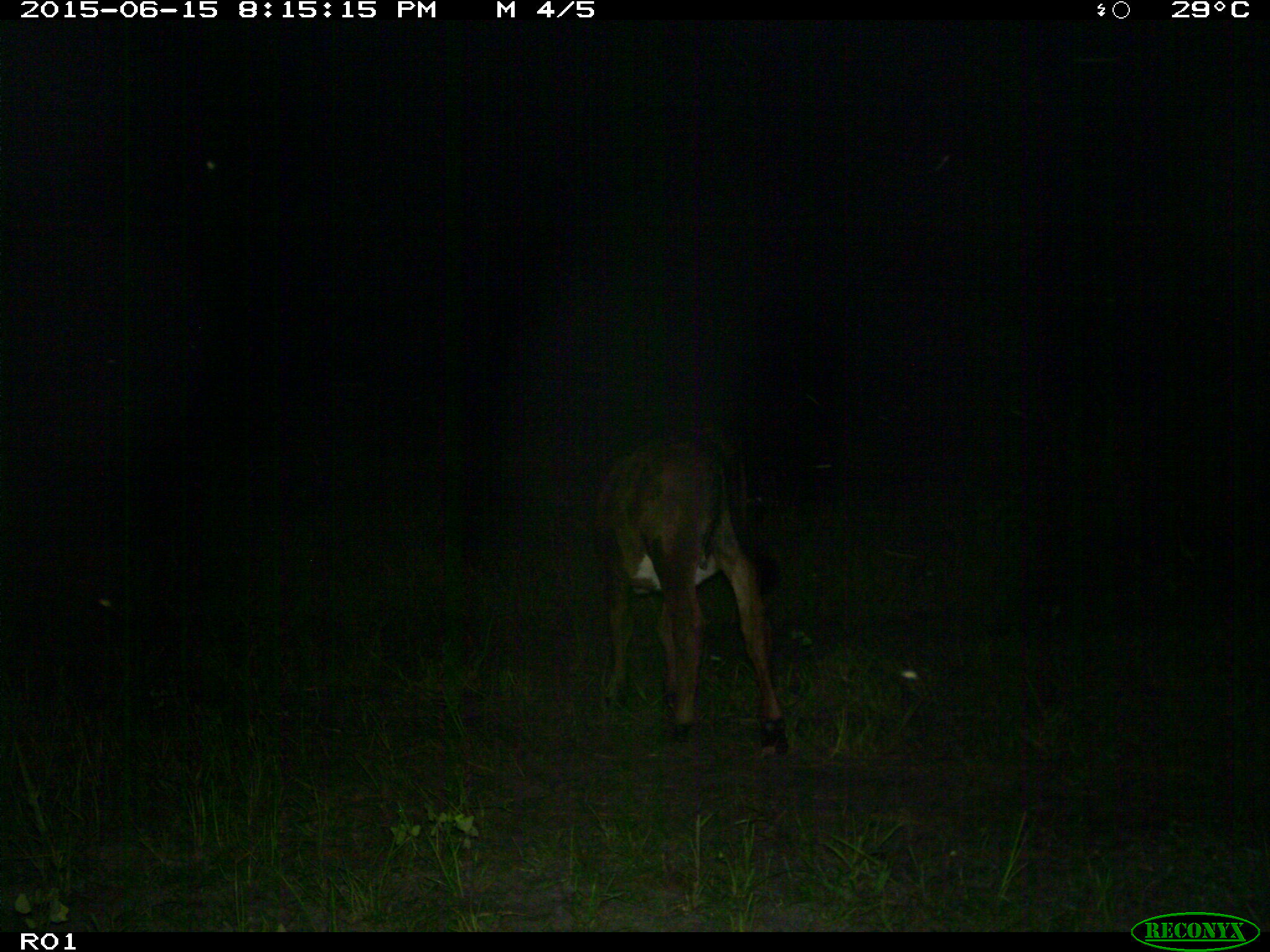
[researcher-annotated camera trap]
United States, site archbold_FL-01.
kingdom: Animalia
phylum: Chordata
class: Mammalia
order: Artiodactyla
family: Bovidae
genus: Bos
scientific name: Bos taurus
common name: domestic cow